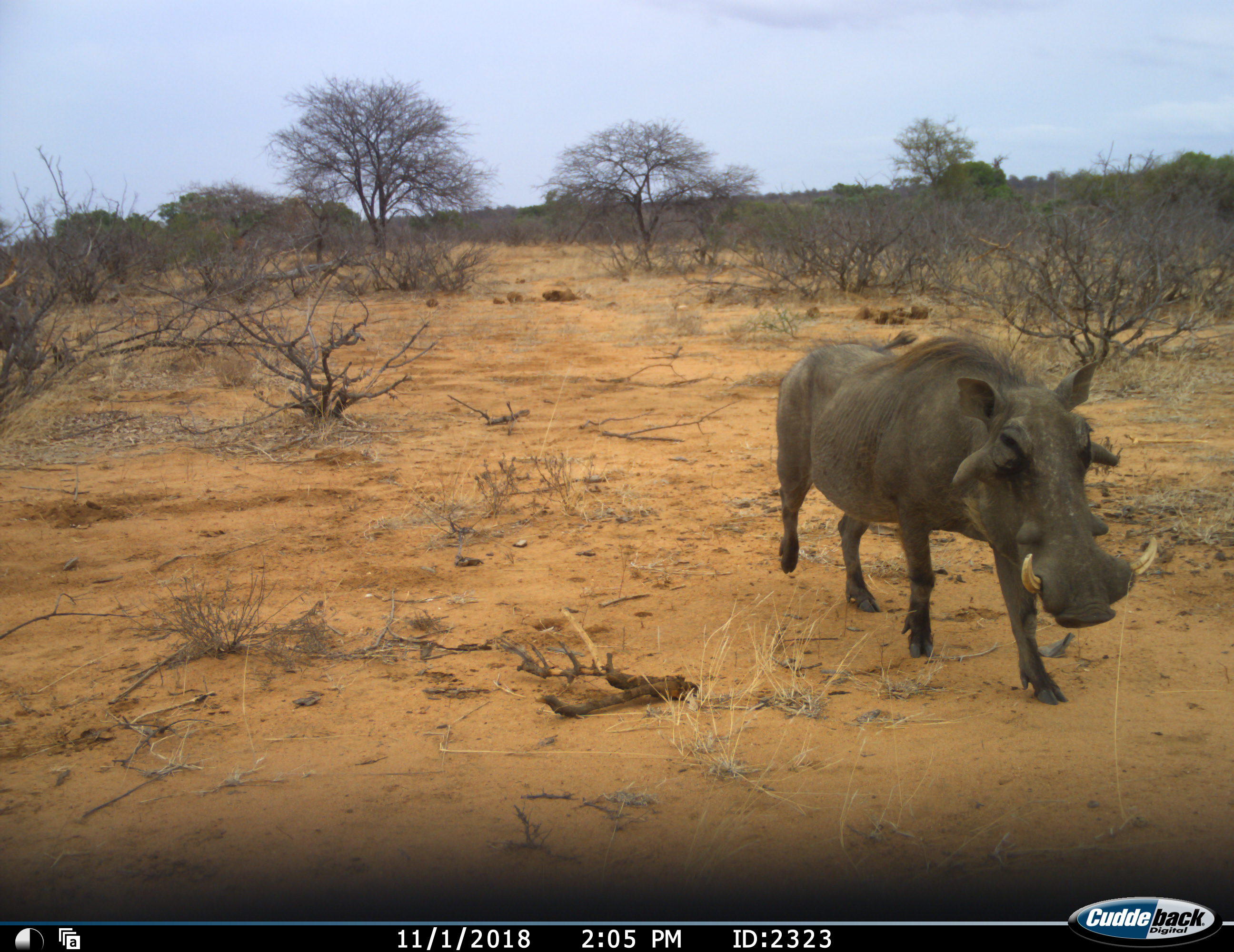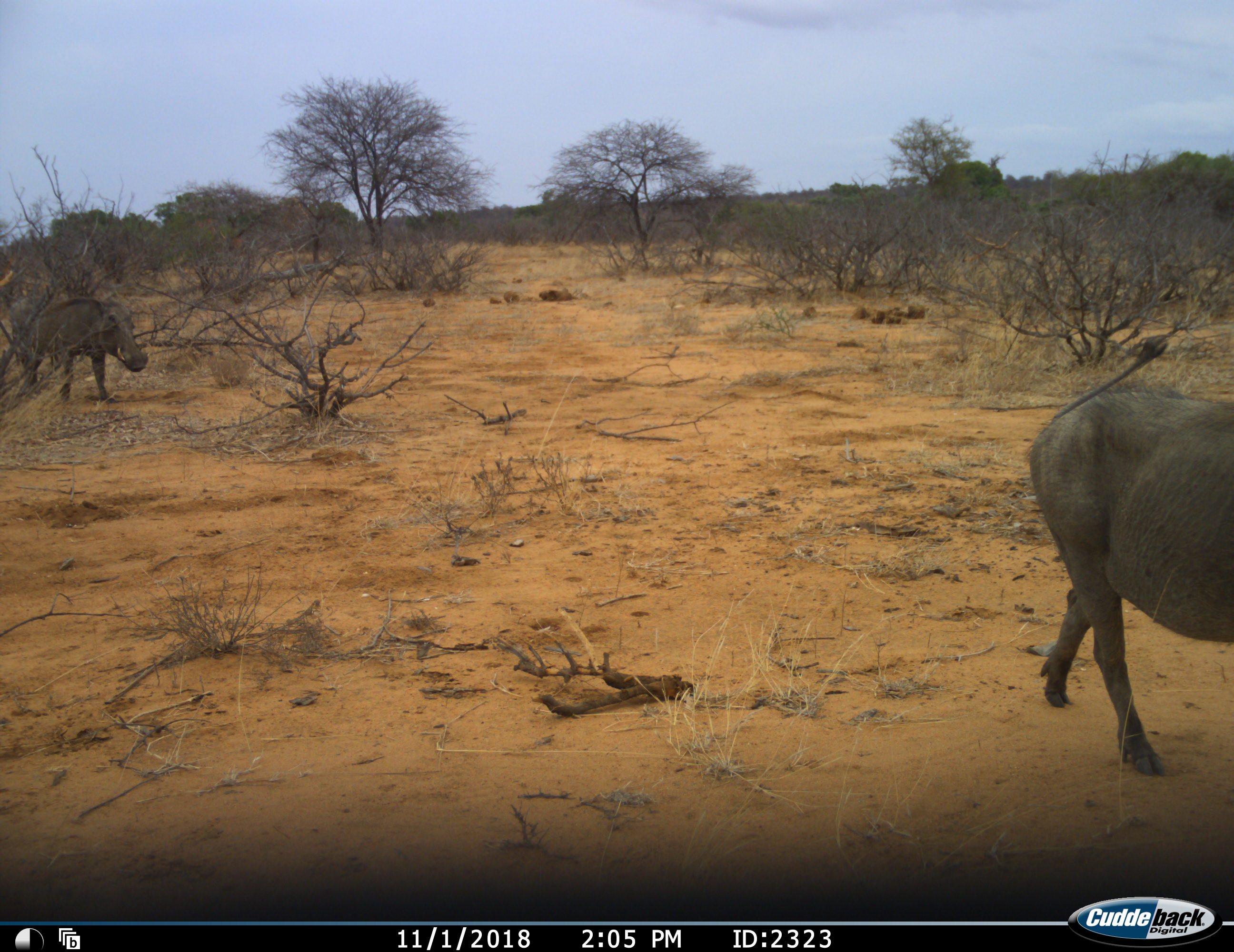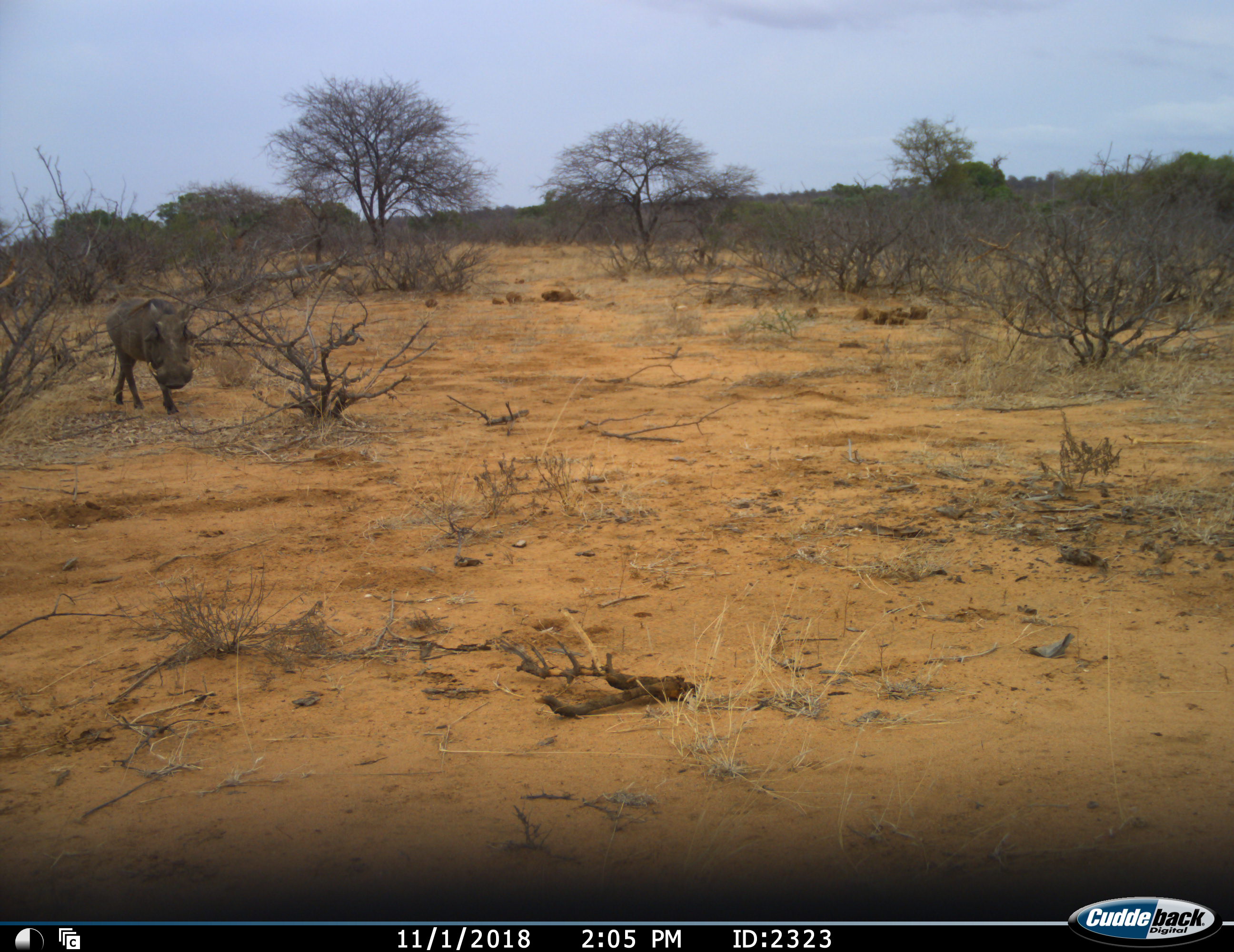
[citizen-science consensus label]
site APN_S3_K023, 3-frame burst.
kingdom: Animalia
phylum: Chordata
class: Mammalia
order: Artiodactyla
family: Suidae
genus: Phacochoerus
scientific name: Phacochoerus africanus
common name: warthog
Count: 2.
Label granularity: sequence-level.